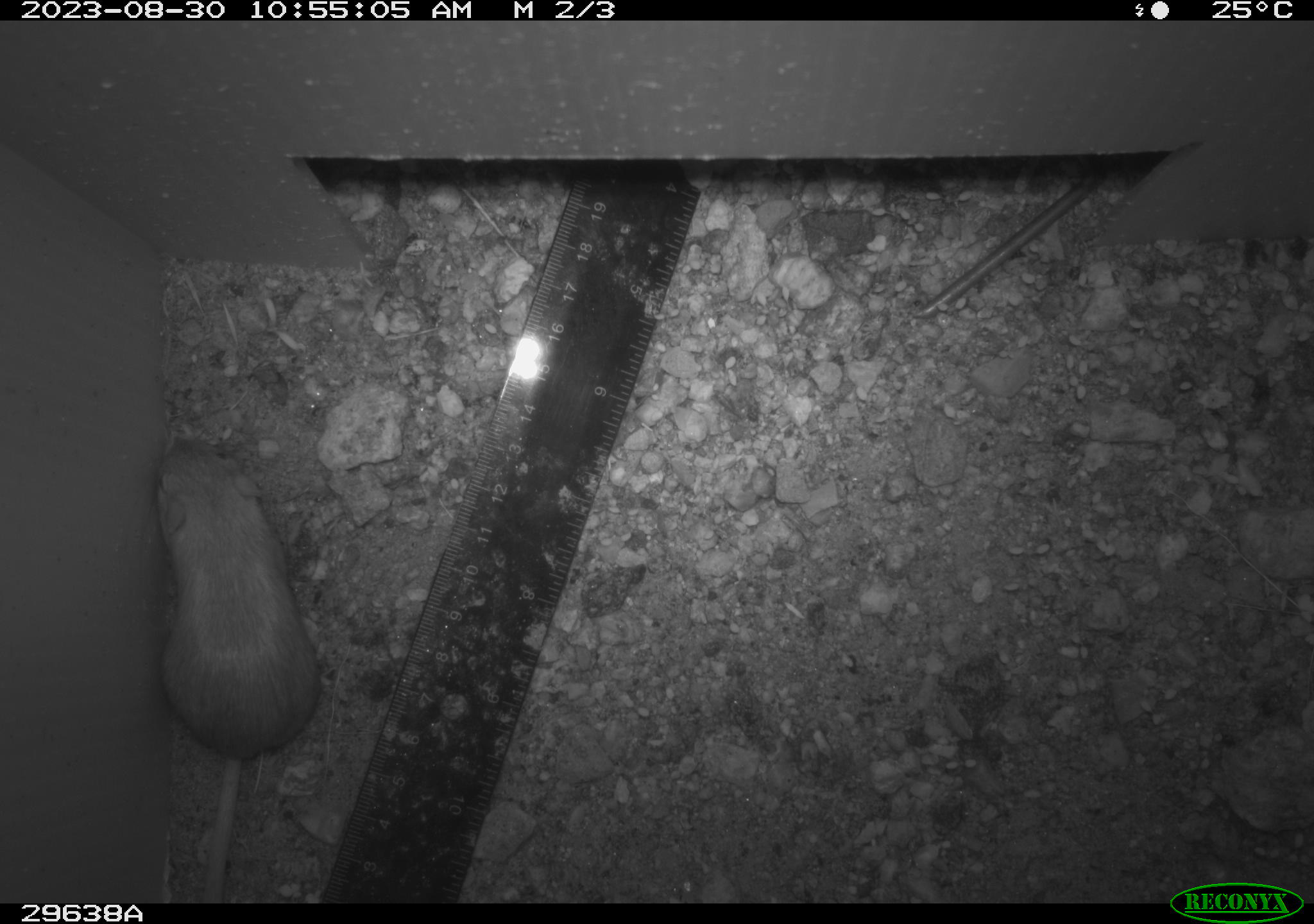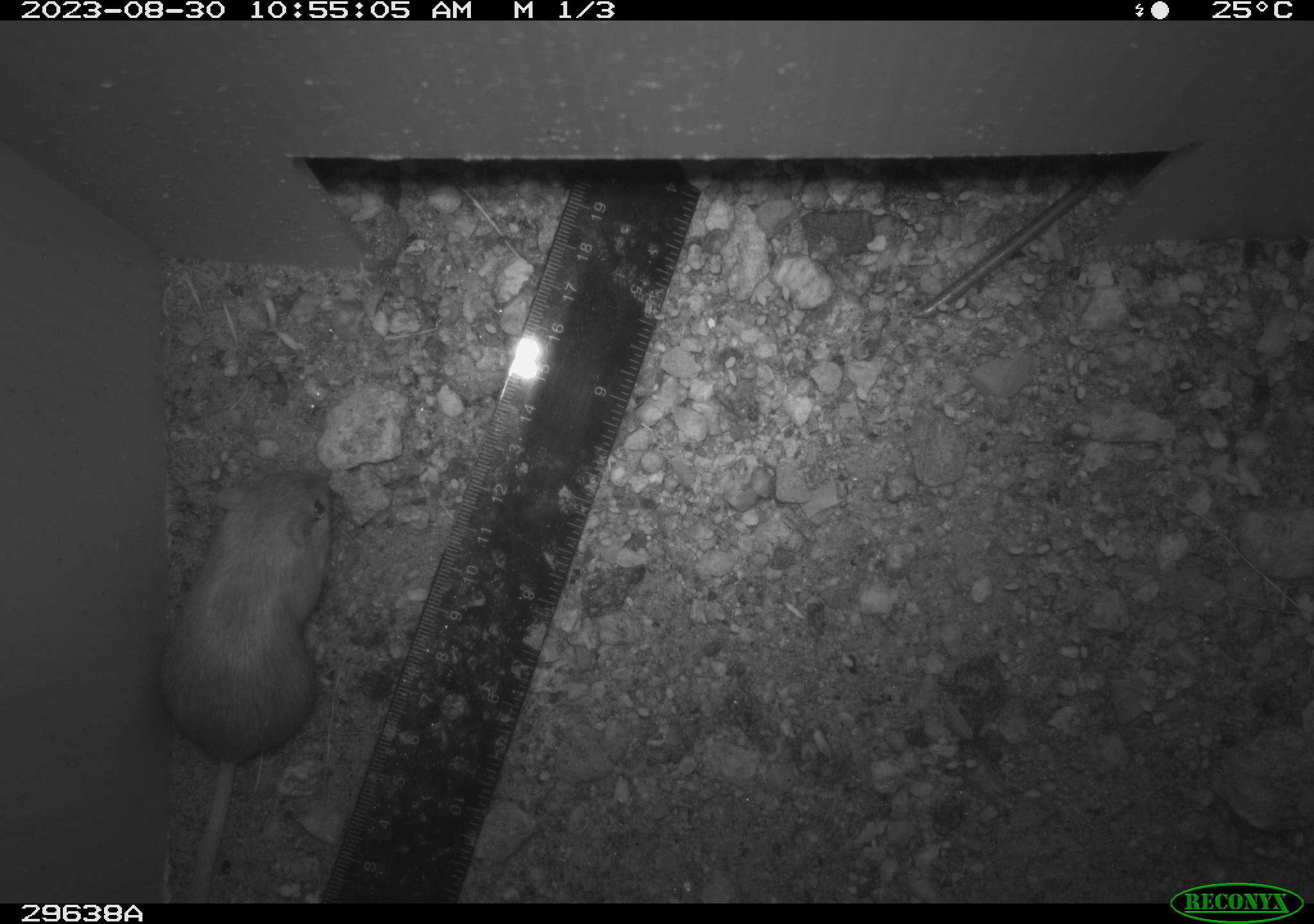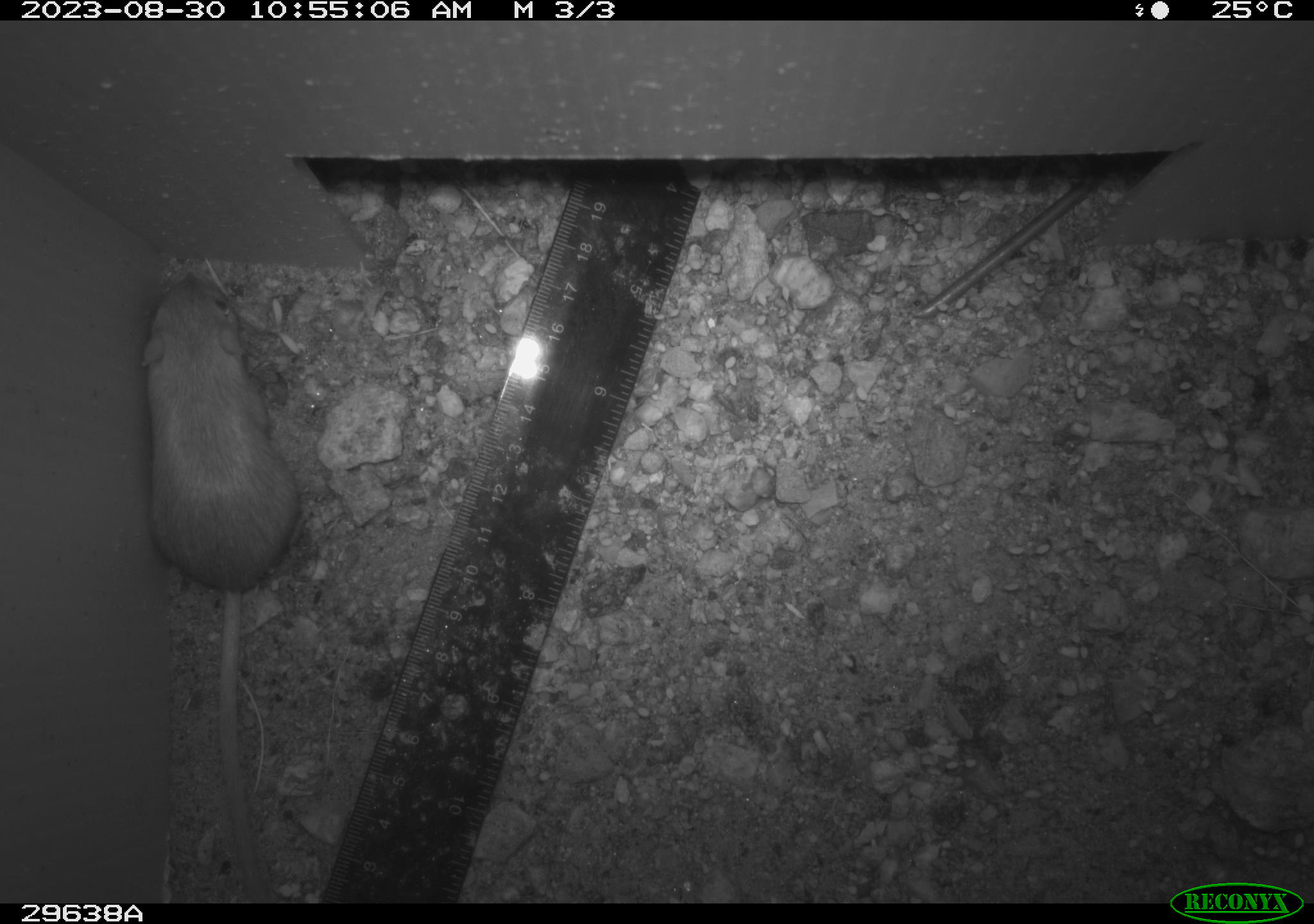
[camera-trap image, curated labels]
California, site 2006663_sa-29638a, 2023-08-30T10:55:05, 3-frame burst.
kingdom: Animalia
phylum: Chordata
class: Mammalia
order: Rodentia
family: Heteromyidae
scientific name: Heteromyidae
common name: kangaroo rats and pocket mice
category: heteromyidae family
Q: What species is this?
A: Heteromyidae family (kangaroo rats and pocket mice) (Heteromyidae).